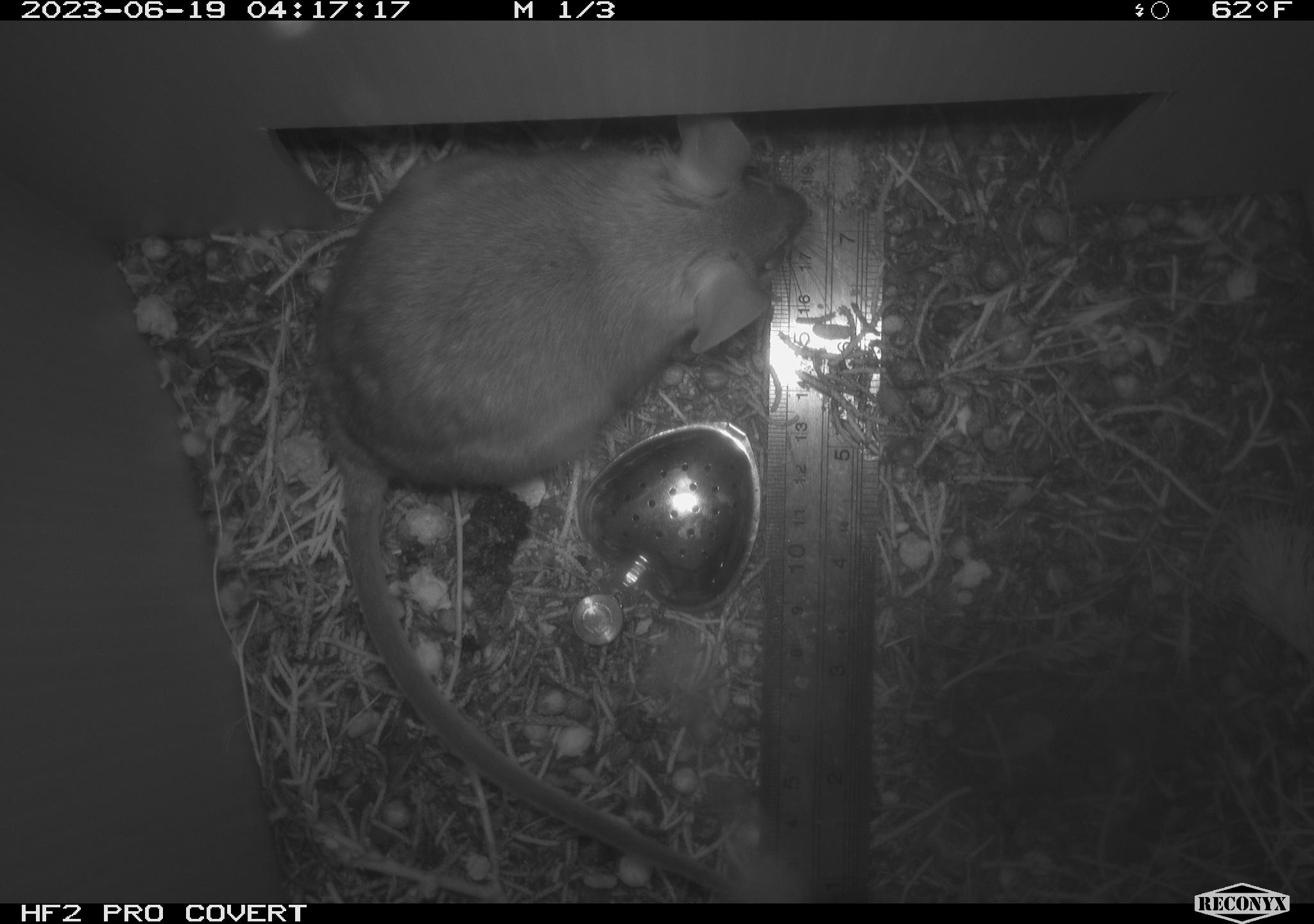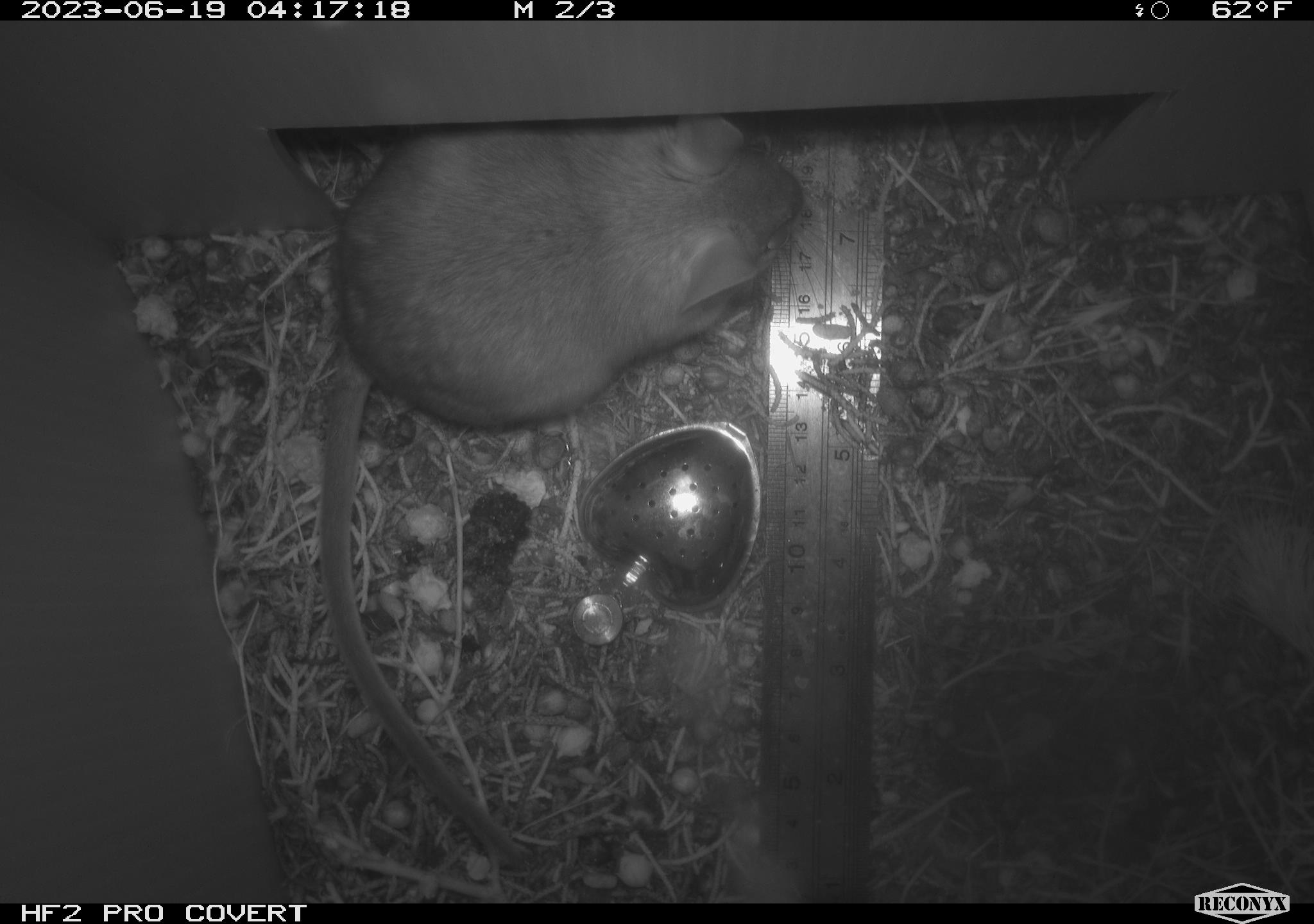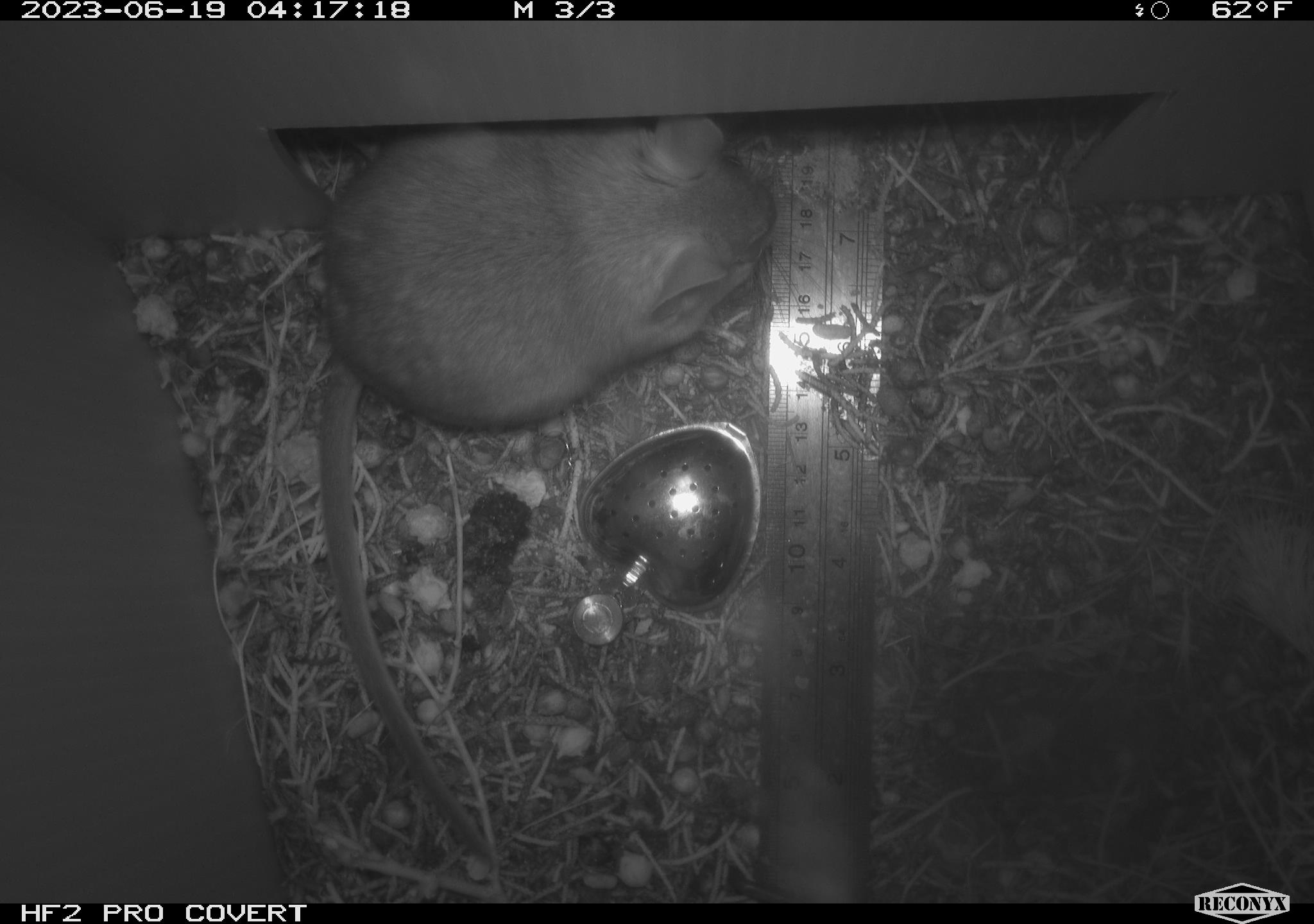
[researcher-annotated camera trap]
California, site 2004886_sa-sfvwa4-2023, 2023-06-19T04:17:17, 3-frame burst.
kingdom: Animalia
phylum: Chordata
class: Mammalia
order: Rodentia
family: Cricetidae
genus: Neotoma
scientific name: Neotoma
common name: pack rat or woodrat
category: neotoma species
Neotoma species (pack rat or woodrat) (Neotoma).